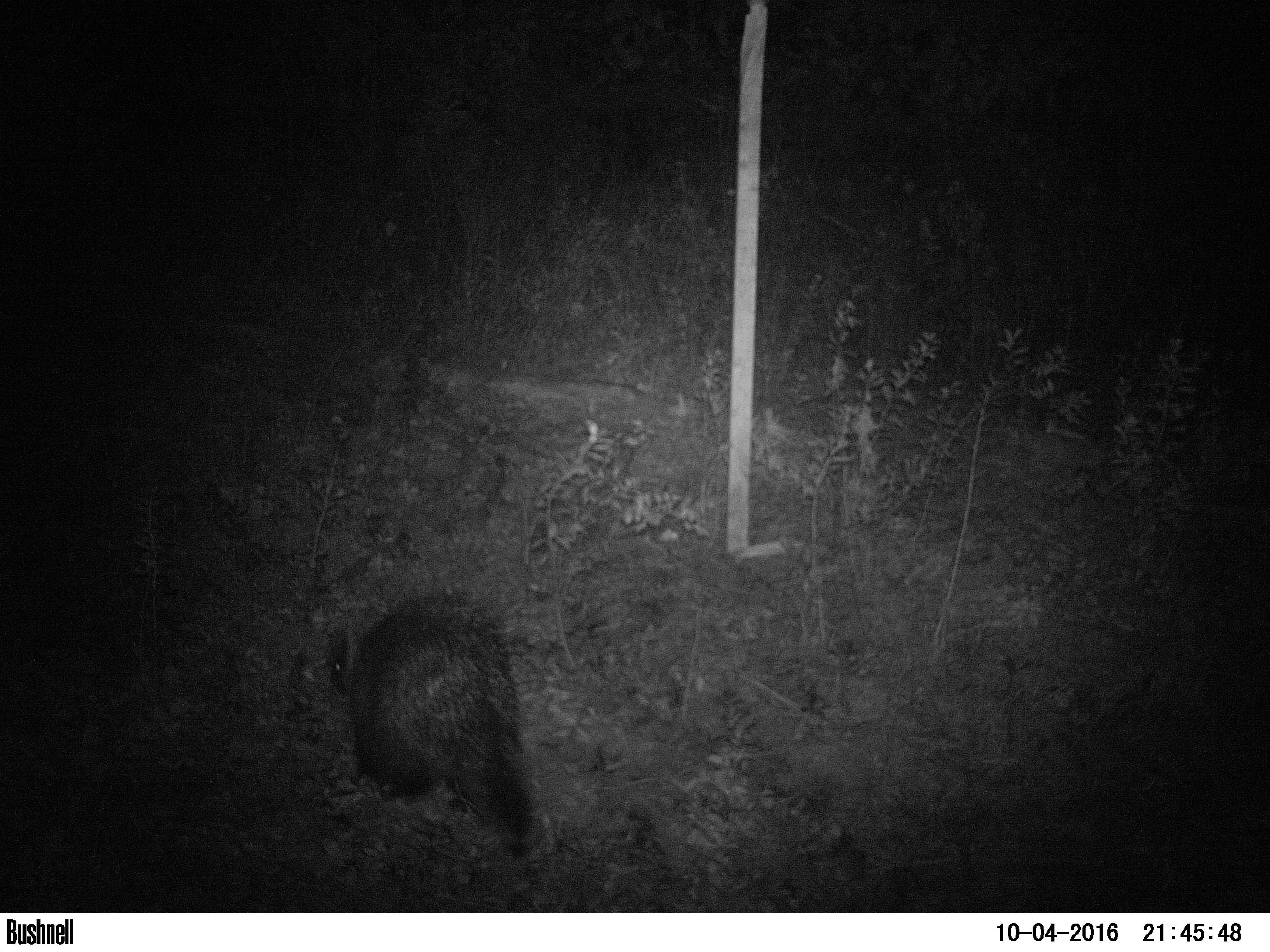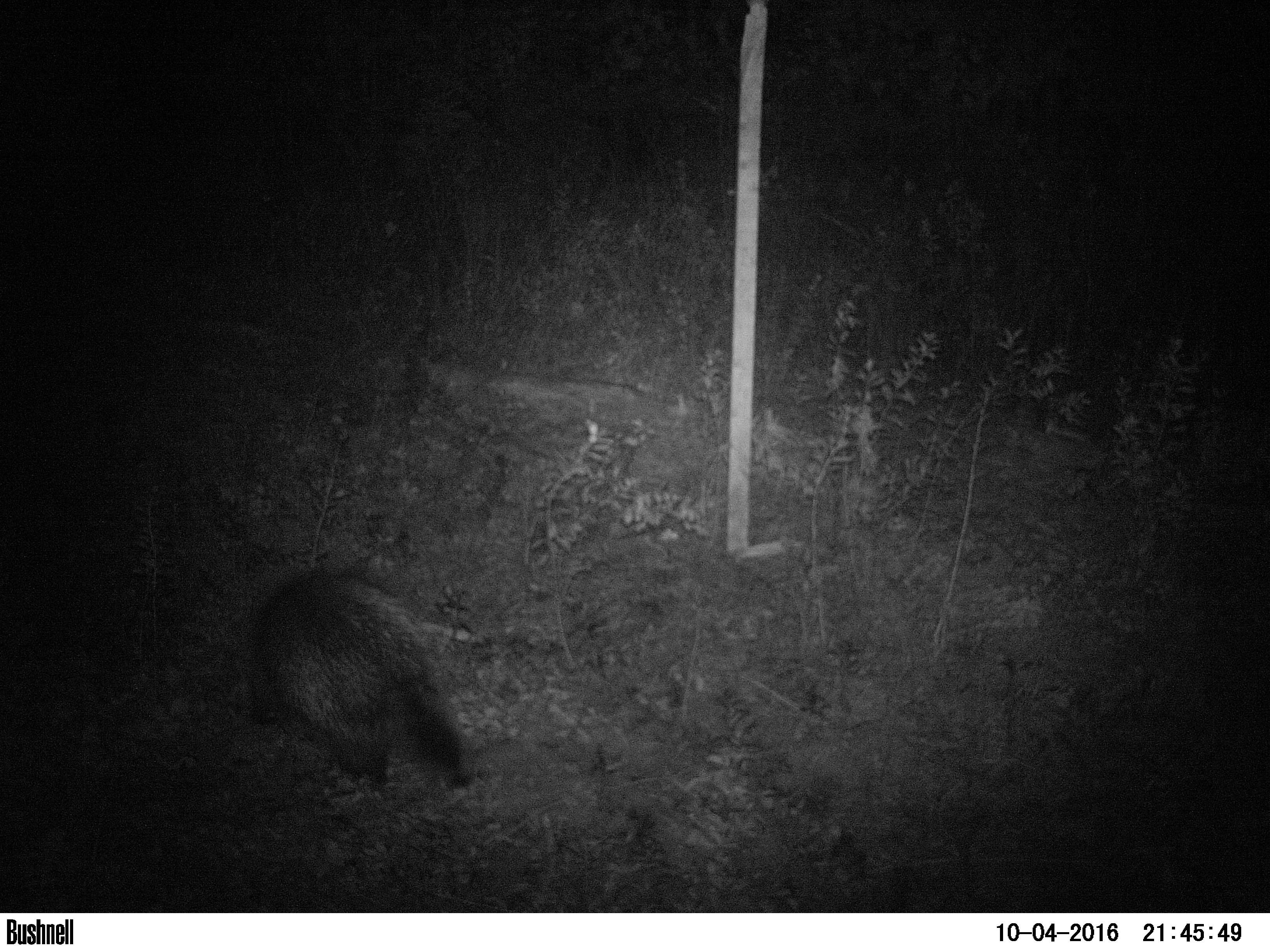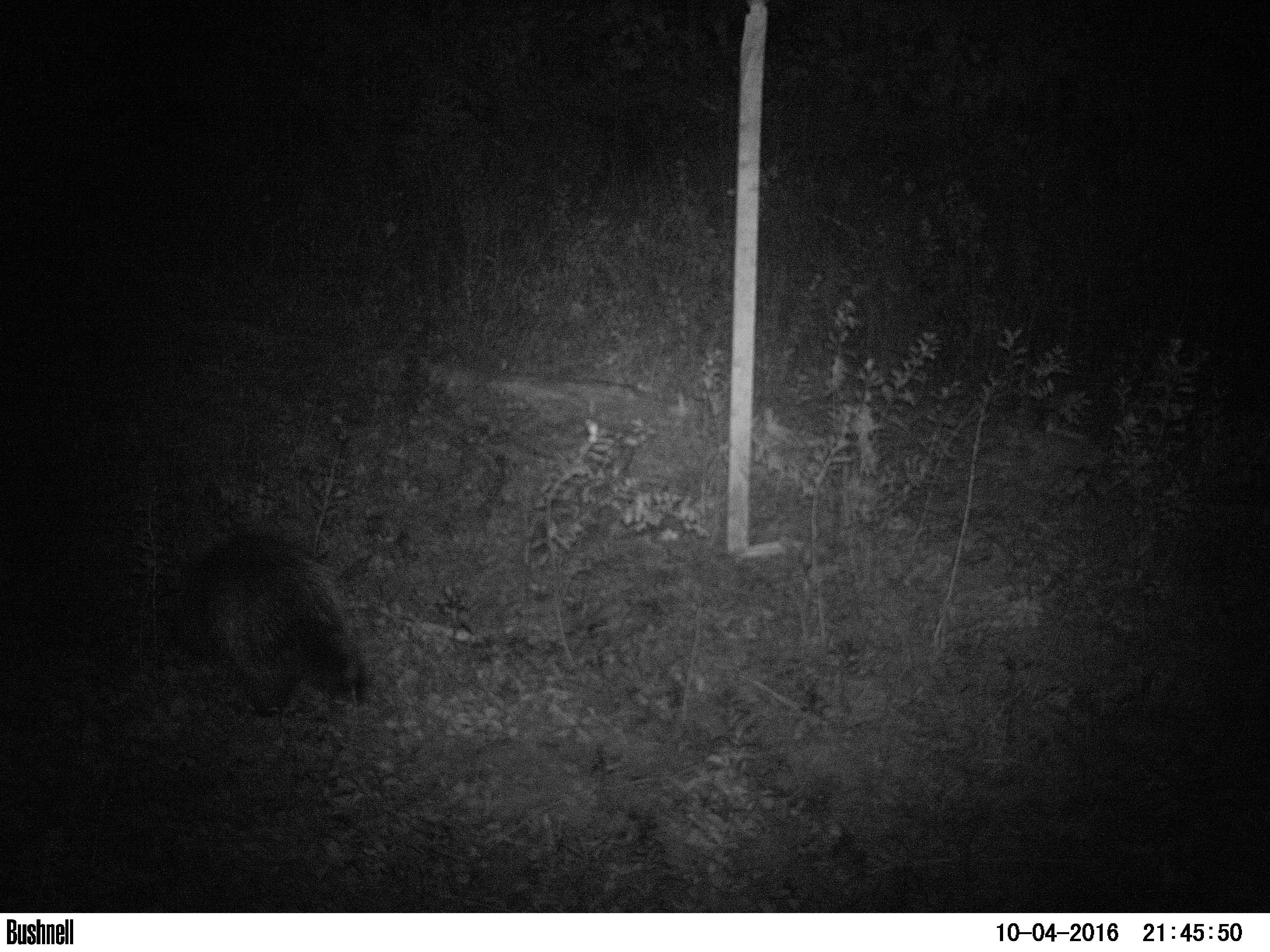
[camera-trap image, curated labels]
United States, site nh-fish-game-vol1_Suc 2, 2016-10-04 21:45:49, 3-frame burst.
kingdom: Animalia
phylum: Chordata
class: Mammalia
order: Rodentia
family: Erethizontidae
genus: Erethizon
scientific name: Erethizon dorsatum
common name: porcupine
Porcupine (Erethizon dorsatum).